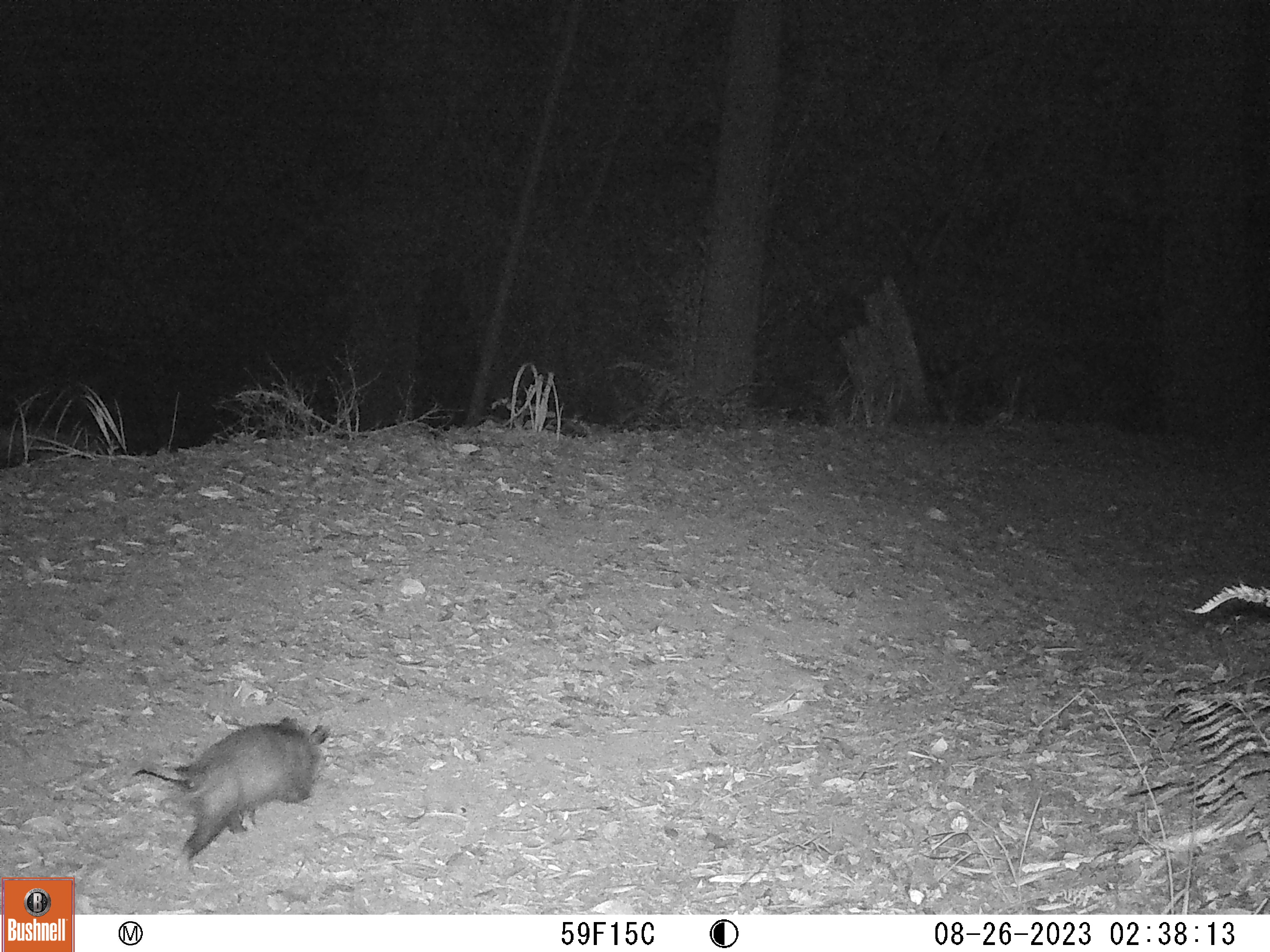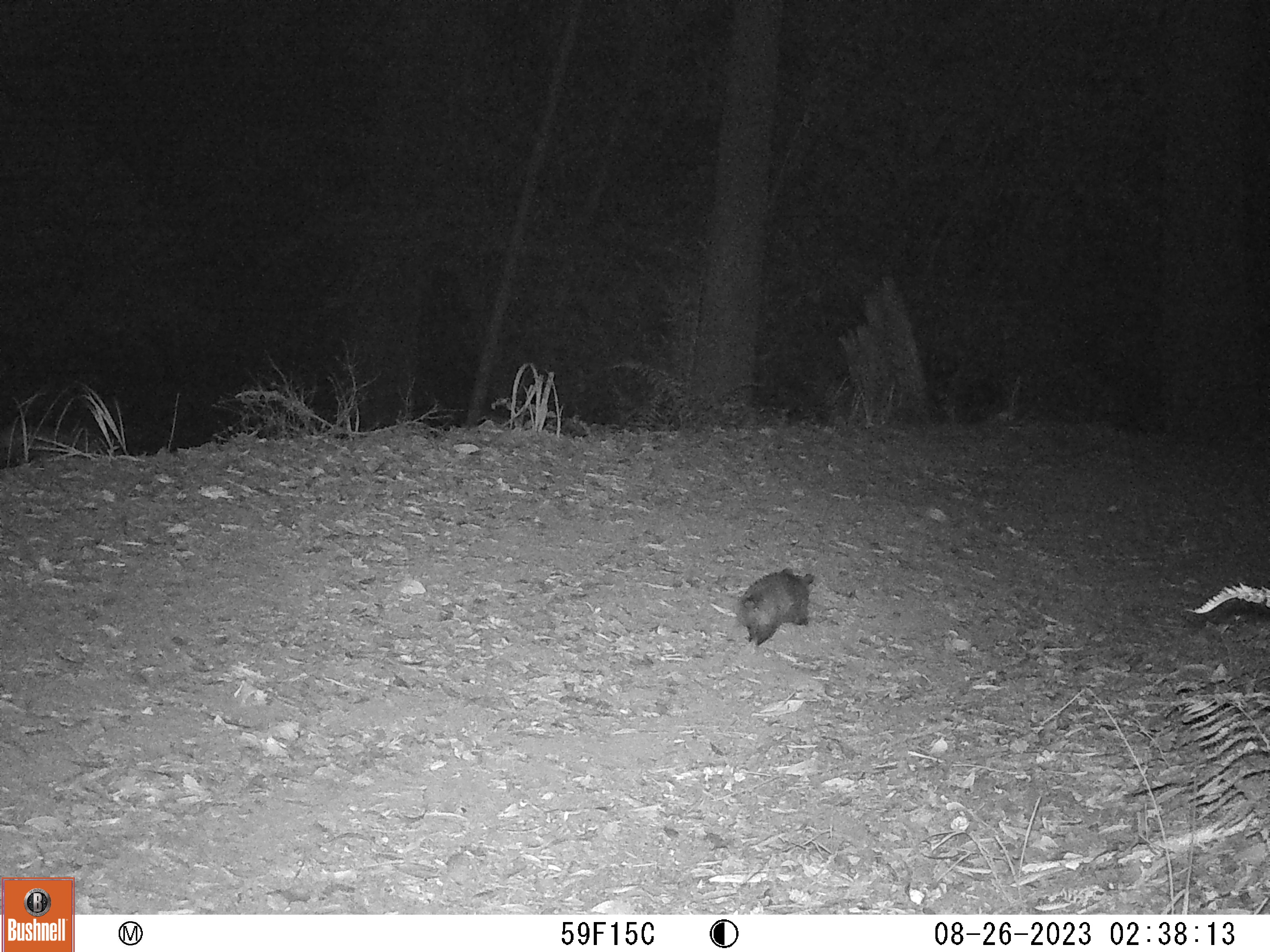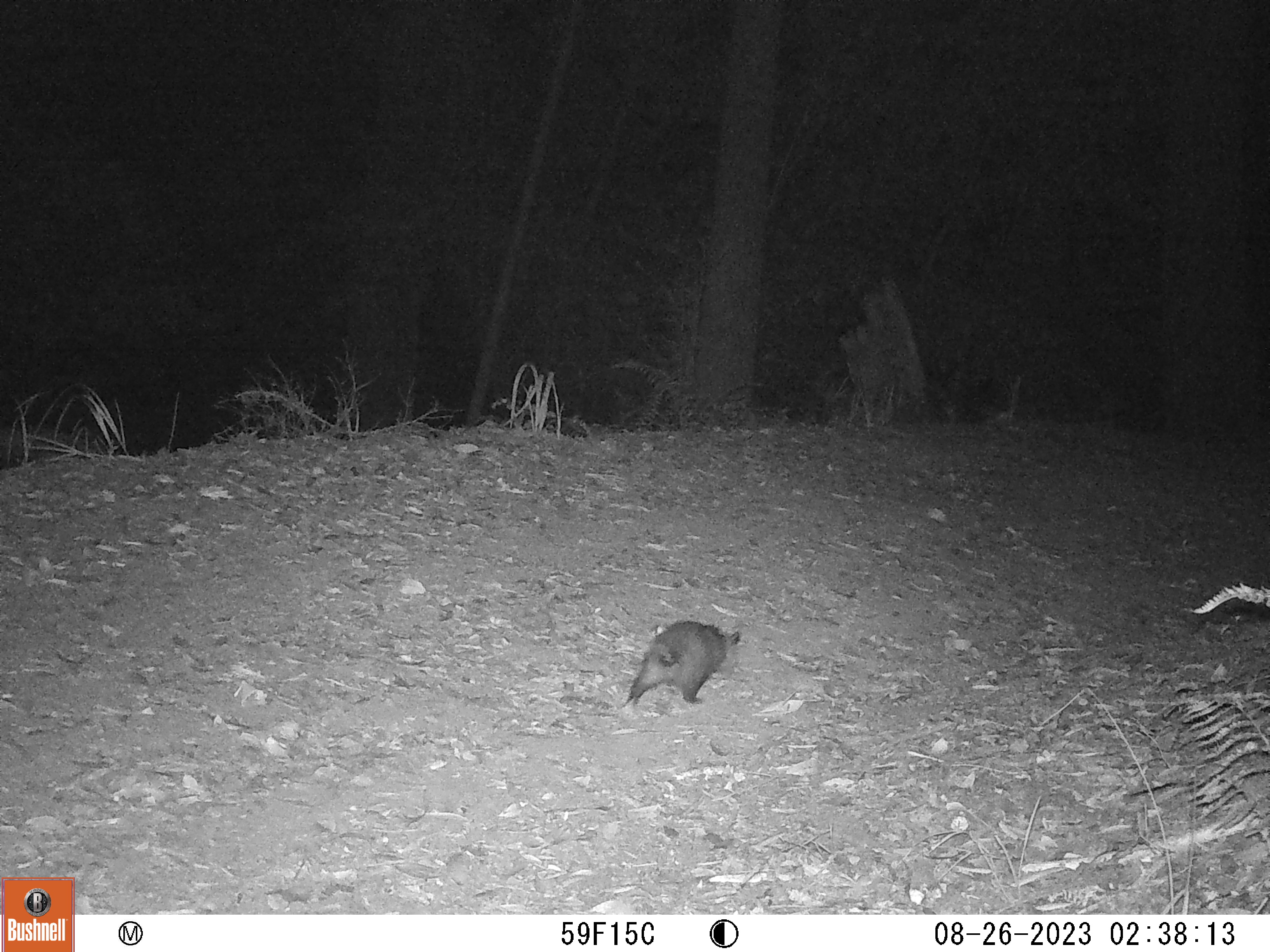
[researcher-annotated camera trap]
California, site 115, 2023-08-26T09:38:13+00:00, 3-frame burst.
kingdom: Animalia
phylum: Chordata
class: Mammalia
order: Didelphimorphia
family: Didelphidae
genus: Didelphis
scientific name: Didelphis virginiana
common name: virginia opossum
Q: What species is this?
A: Virginia opossum (Didelphis virginiana).